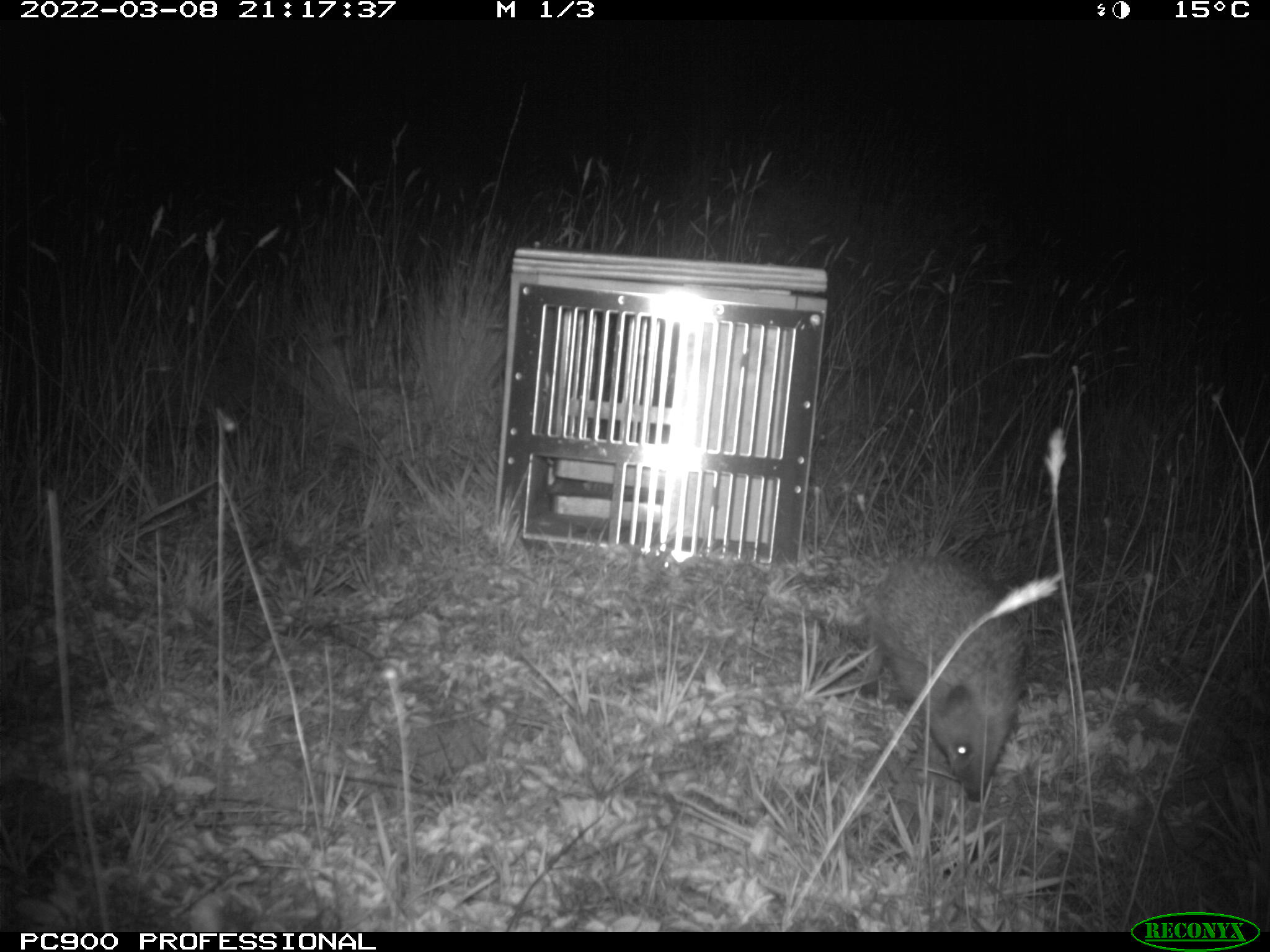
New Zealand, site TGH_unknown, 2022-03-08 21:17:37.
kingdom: Animalia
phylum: Chordata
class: Mammalia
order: Eulipotyphla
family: Erinaceidae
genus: Erinaceus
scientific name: Erinaceus europaeus europaeus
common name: european hedgehog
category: hedgehog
Hedgehog (european hedgehog) (Erinaceus europaeus europaeus).